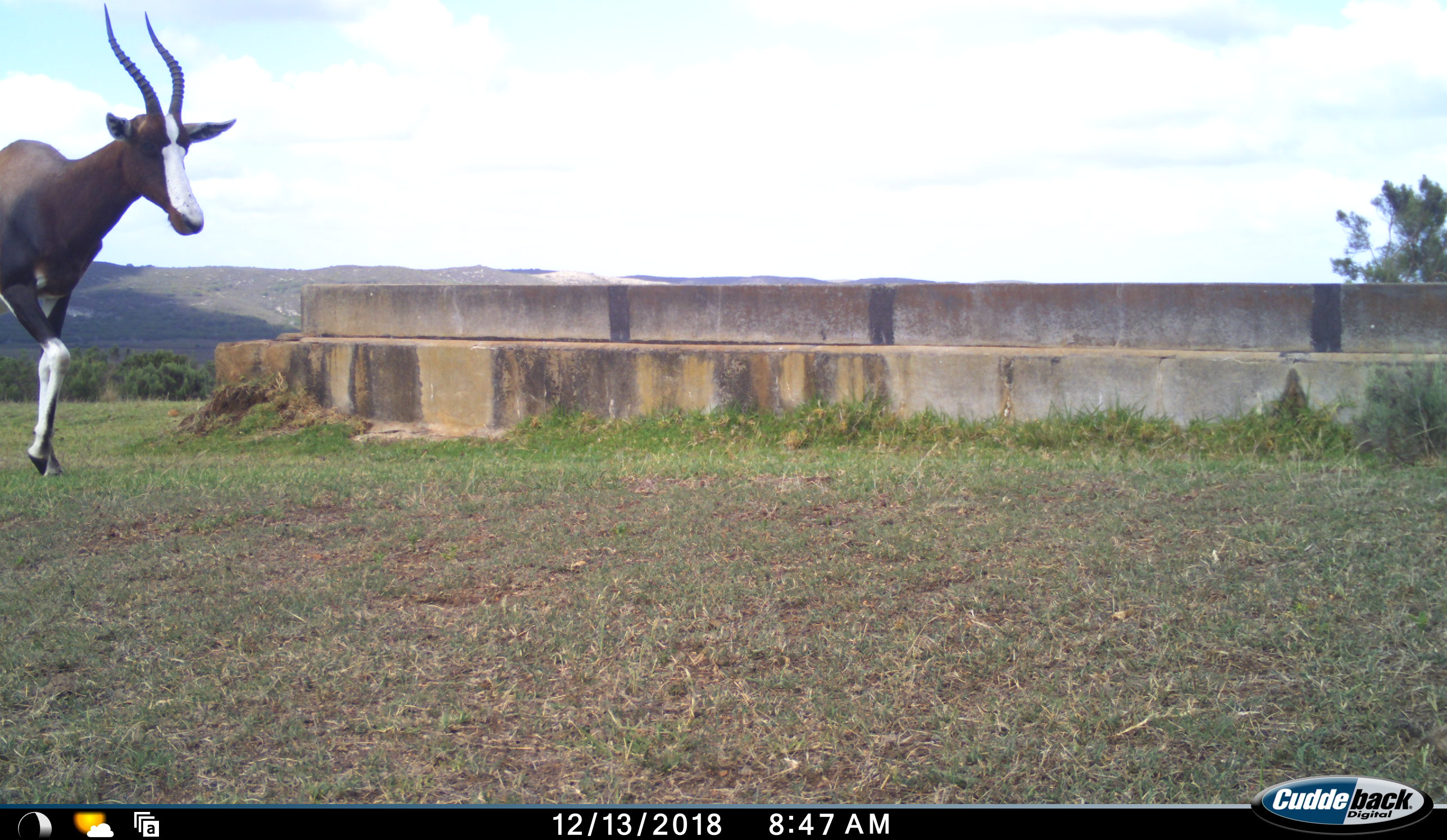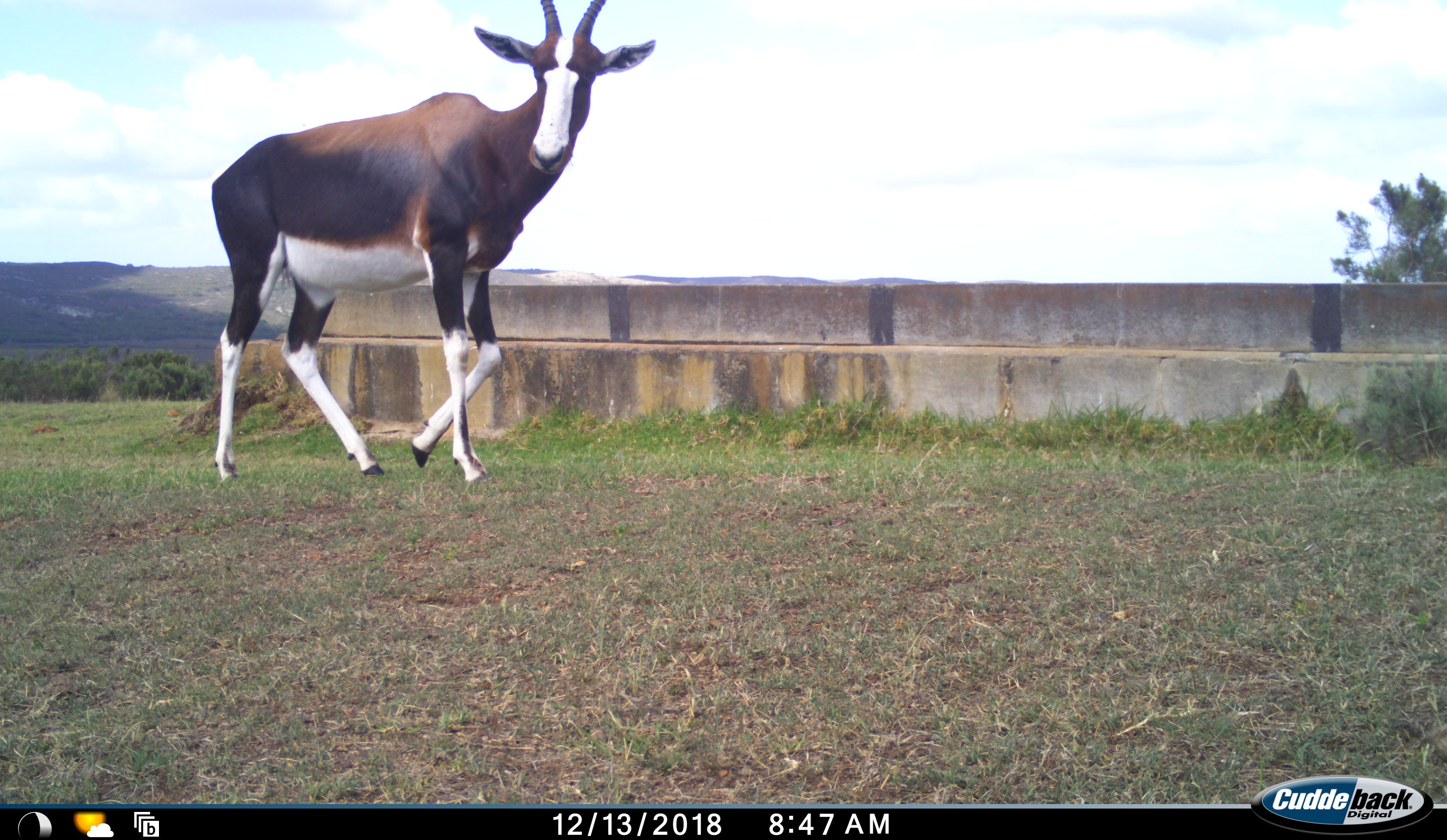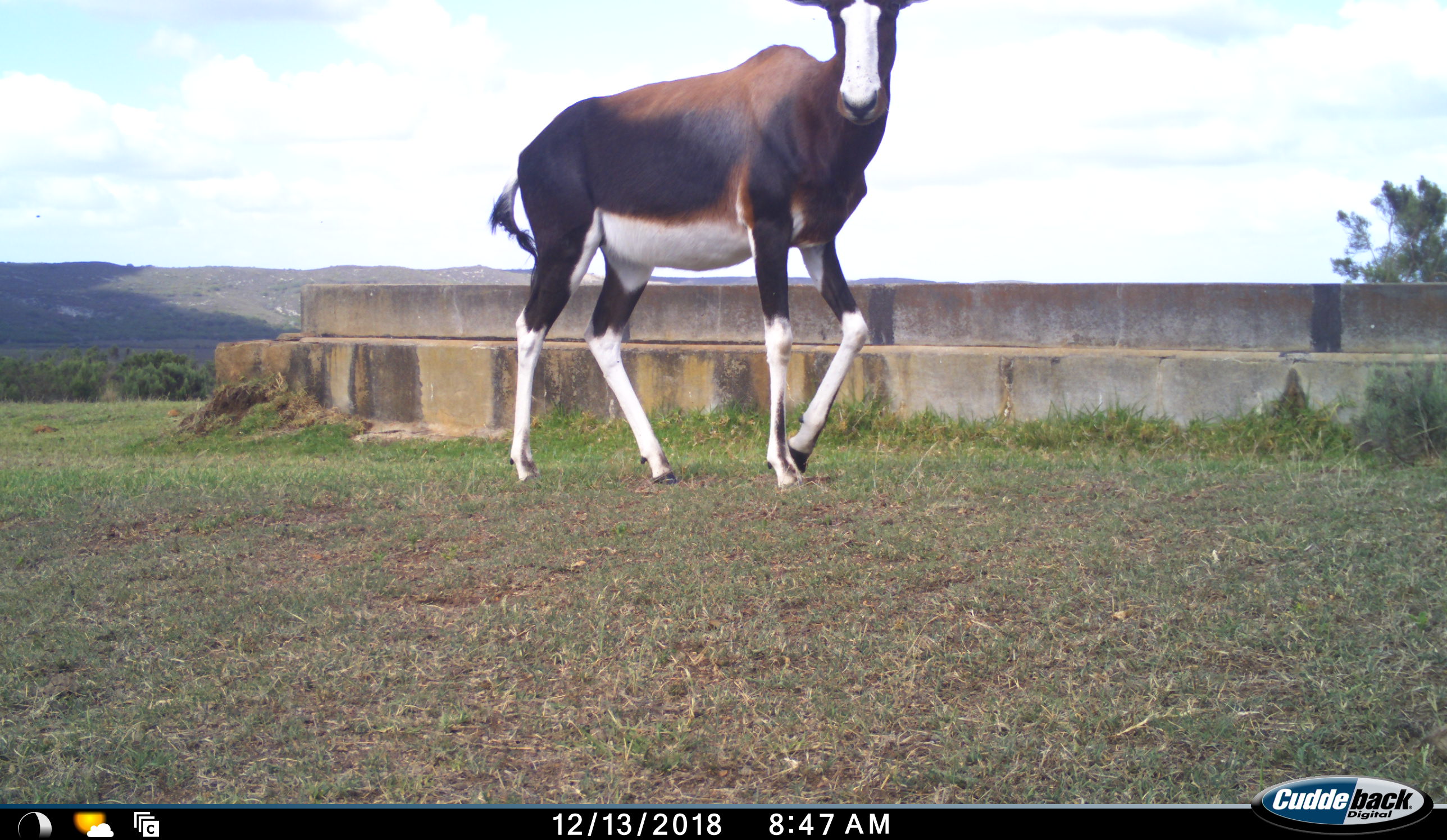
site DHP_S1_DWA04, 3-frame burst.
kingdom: Animalia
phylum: Chordata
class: Mammalia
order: Artiodactyla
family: Bovidae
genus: Damaliscus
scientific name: Damaliscus pygargus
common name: bontebok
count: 1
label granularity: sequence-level